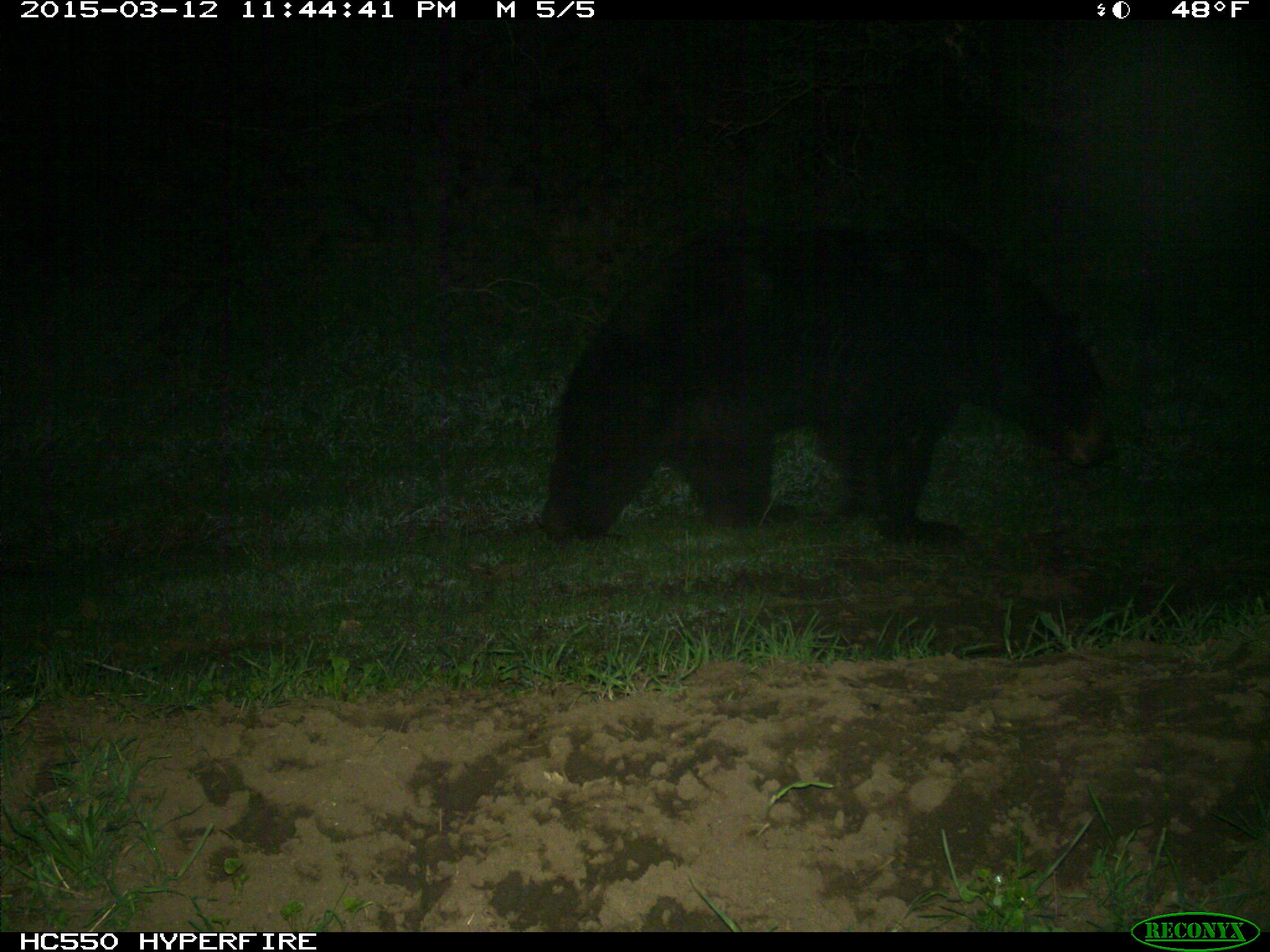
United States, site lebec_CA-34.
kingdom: Animalia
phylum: Chordata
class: Mammalia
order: Carnivora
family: Ursidae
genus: Ursus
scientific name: Ursus americanus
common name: american black bear